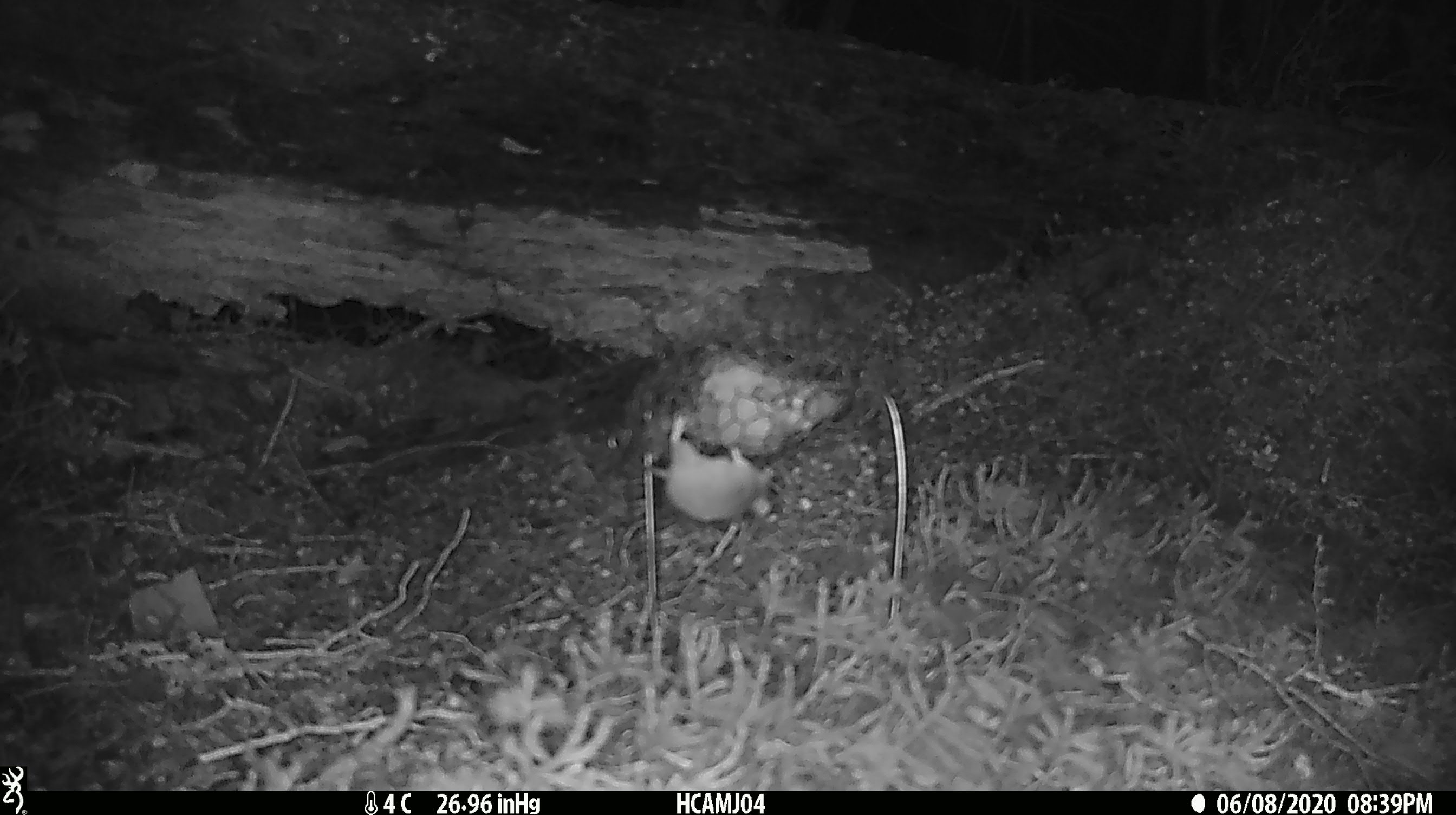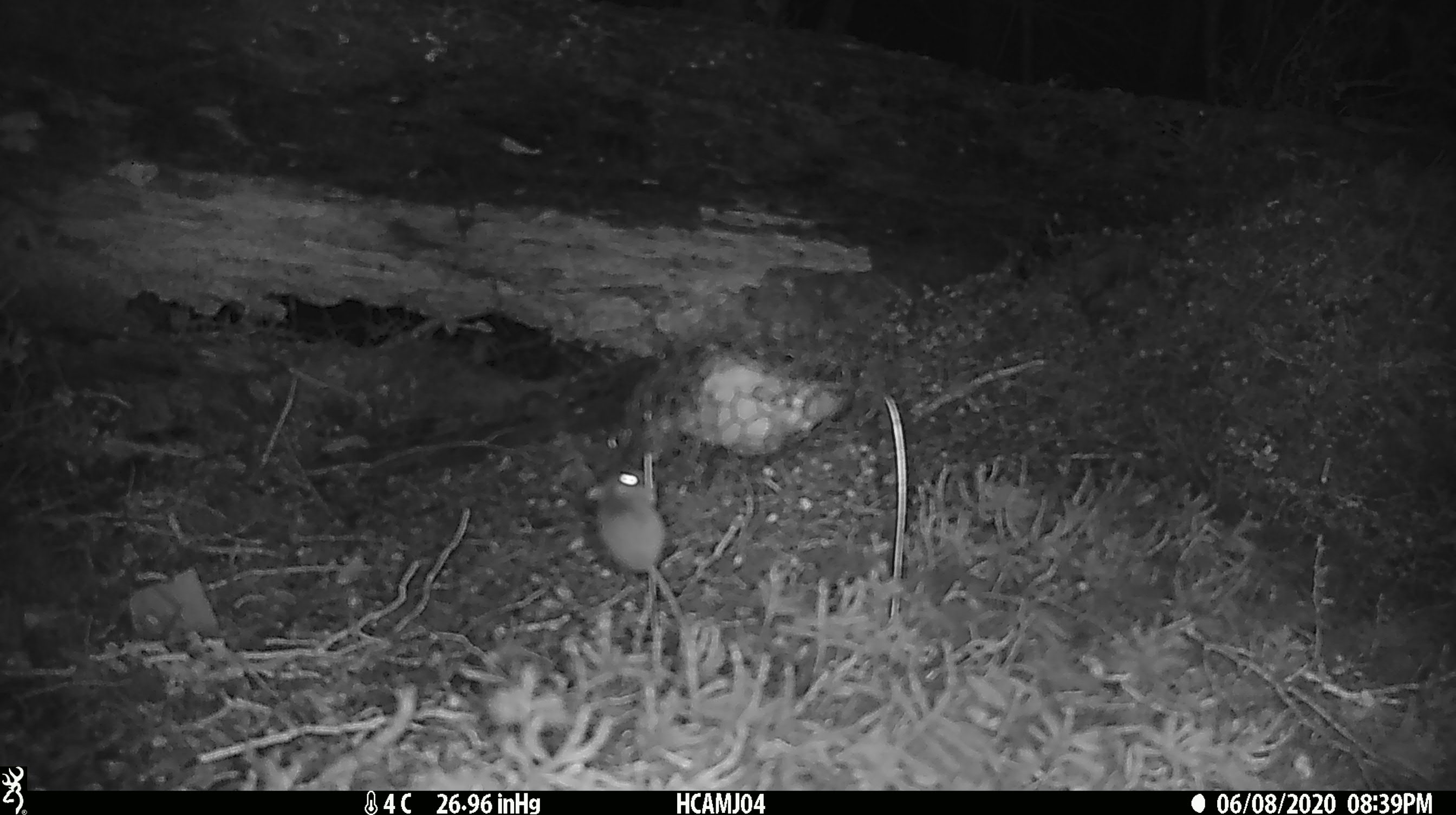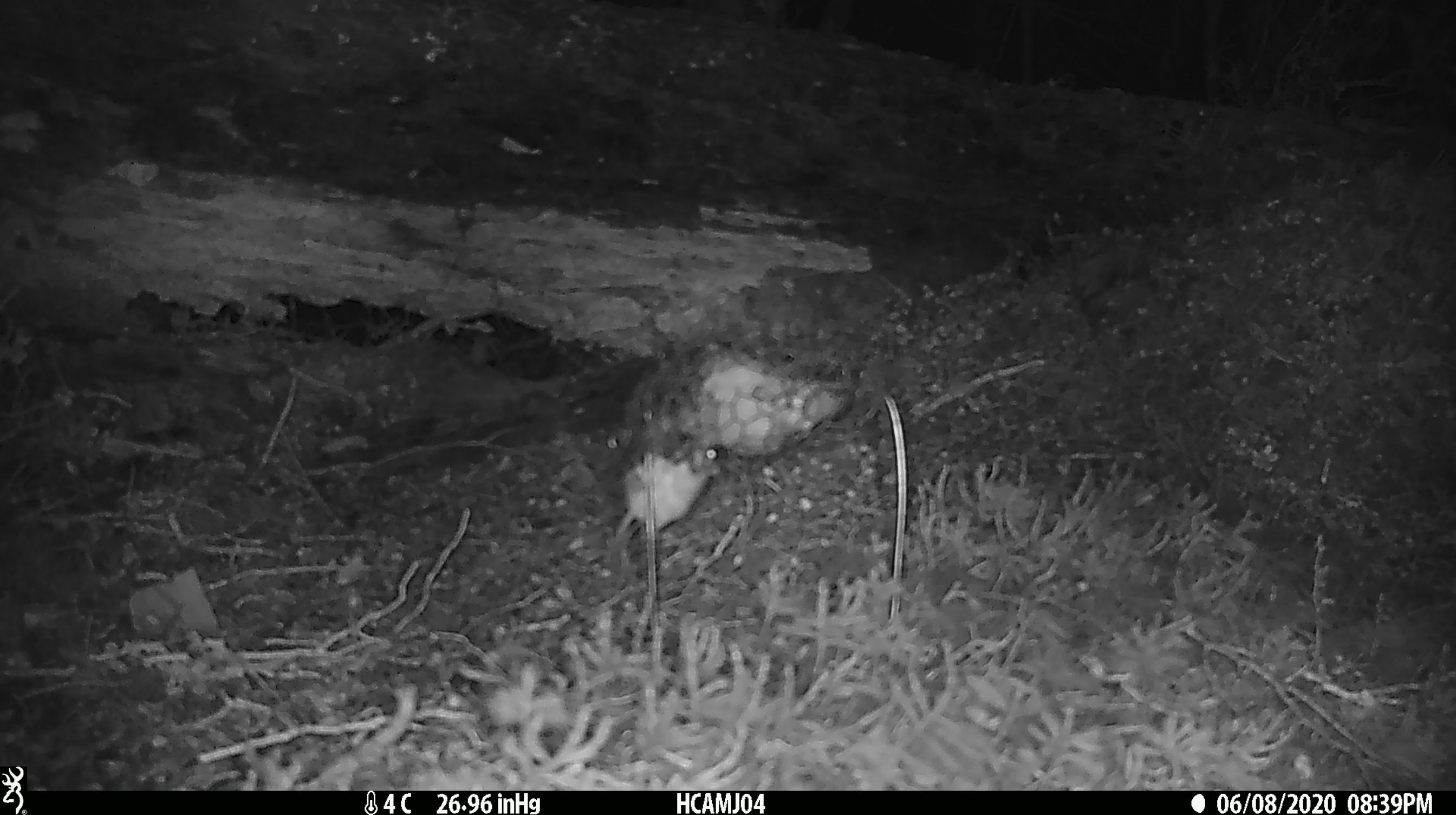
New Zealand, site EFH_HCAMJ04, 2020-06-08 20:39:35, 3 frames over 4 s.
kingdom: Animalia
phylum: Chordata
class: Mammalia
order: Rodentia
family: Muridae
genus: Mus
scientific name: Mus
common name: mouse